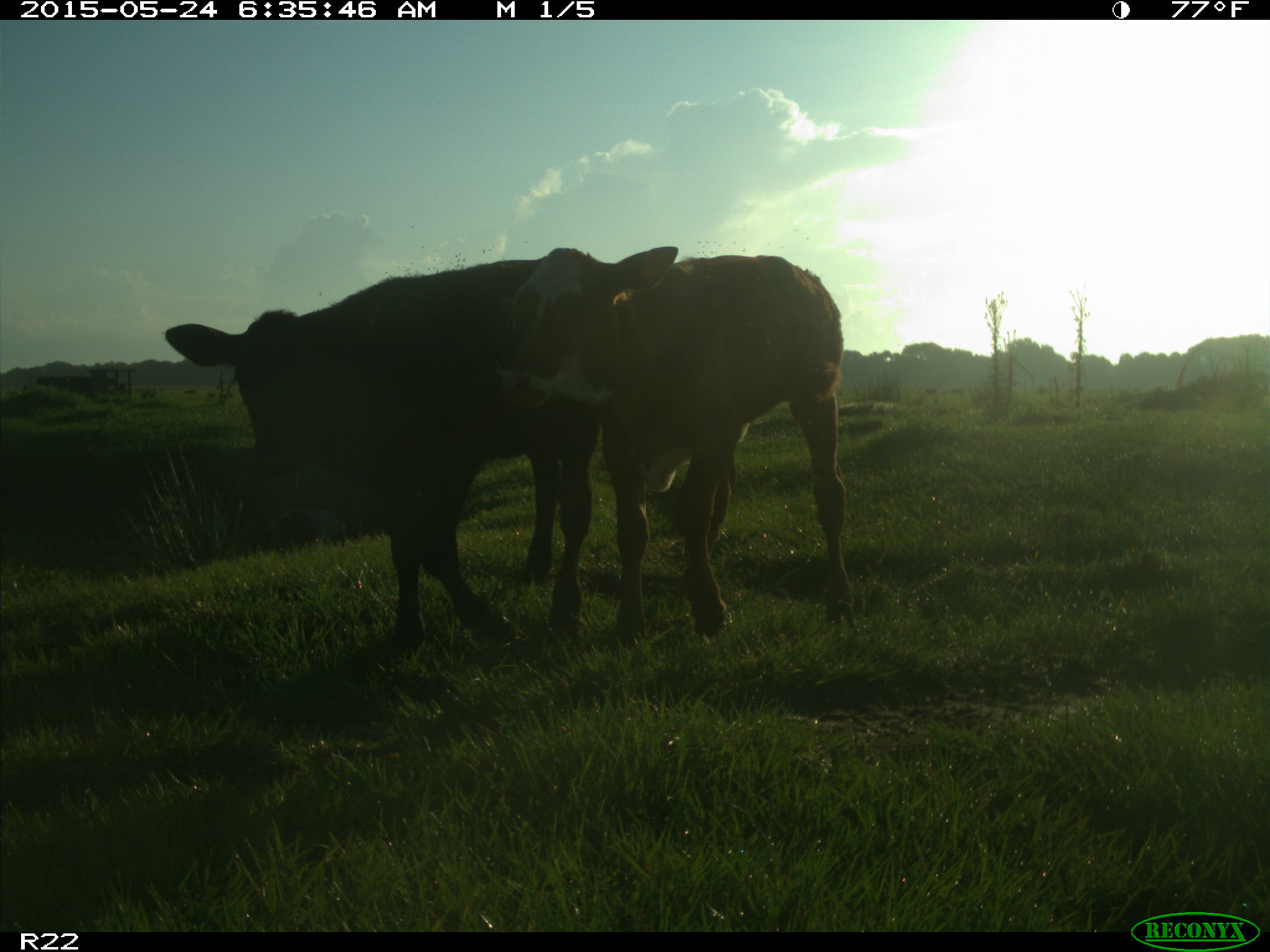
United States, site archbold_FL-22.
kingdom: Animalia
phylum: Chordata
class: Mammalia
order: Artiodactyla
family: Bovidae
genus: Bos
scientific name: Bos taurus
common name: domestic cow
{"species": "Bos taurus (domestic cow)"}